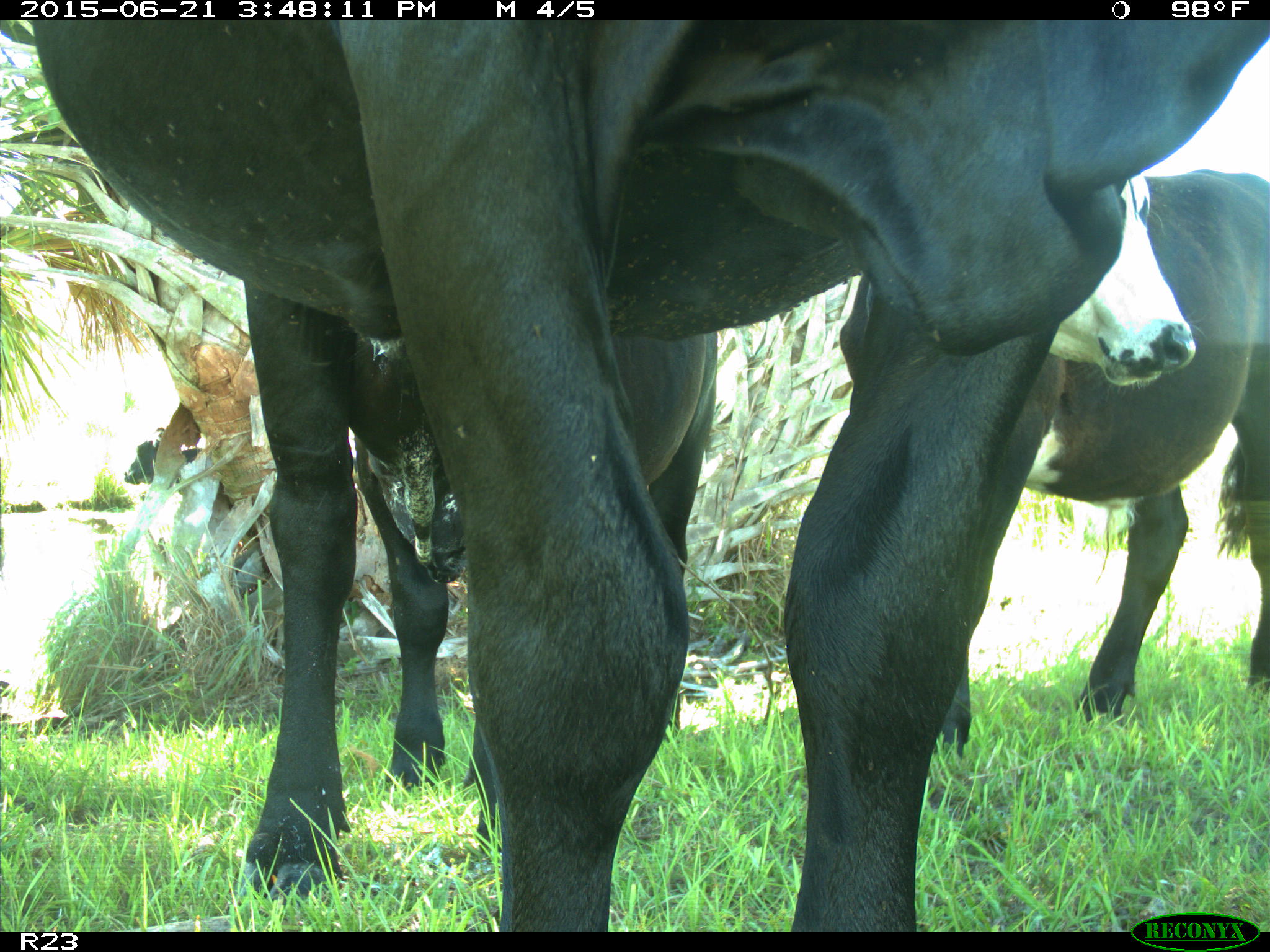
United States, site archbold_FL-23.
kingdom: Animalia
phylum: Chordata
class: Mammalia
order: Artiodactyla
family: Bovidae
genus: Bos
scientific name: Bos taurus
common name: domestic cow